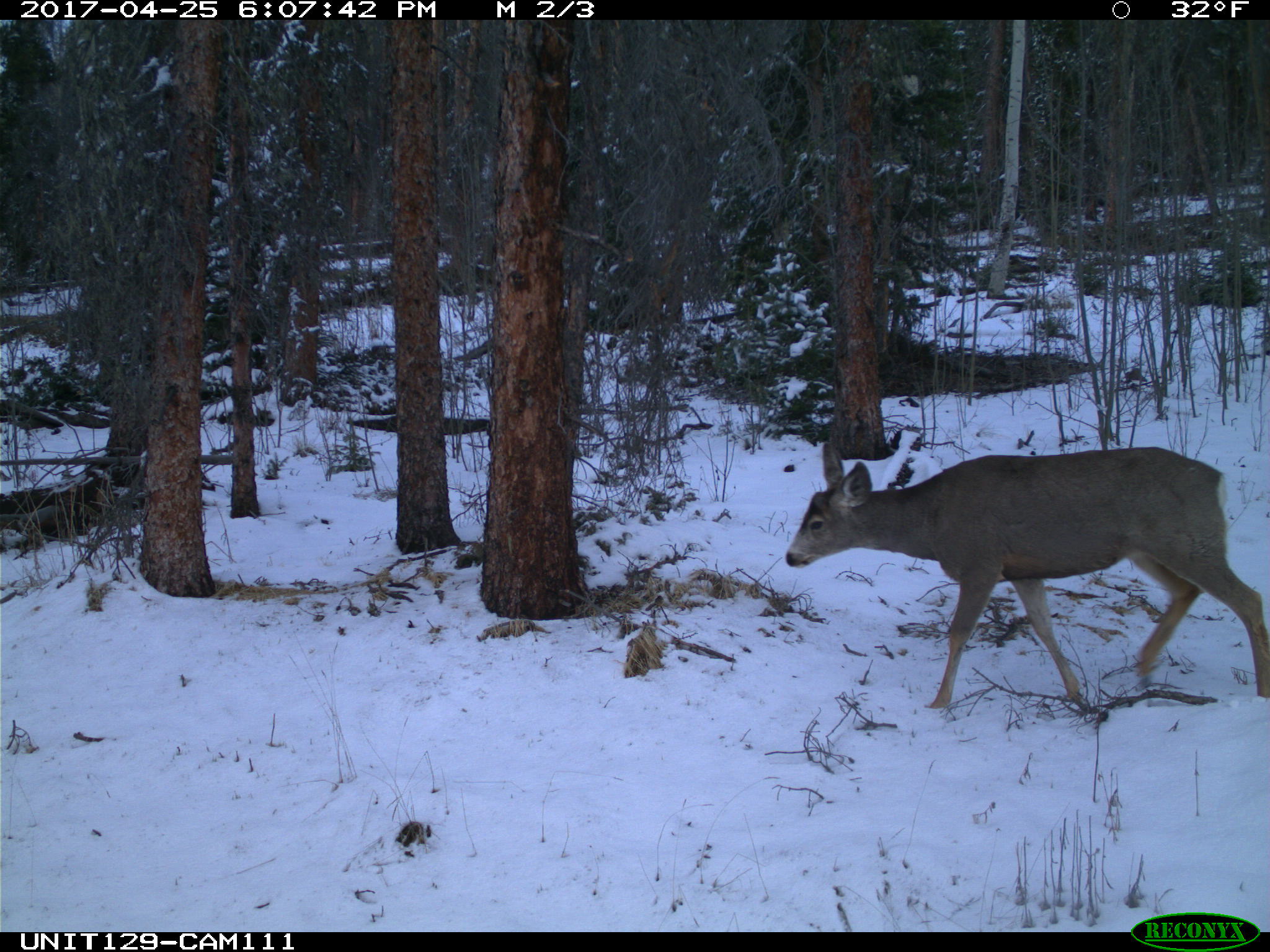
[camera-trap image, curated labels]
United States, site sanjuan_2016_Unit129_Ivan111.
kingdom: Animalia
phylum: Chordata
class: Mammalia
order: Artiodactyla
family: Cervidae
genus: Odocoileus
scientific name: Odocoileus hemionus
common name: mule deer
Odocoileus hemionus (mule deer).